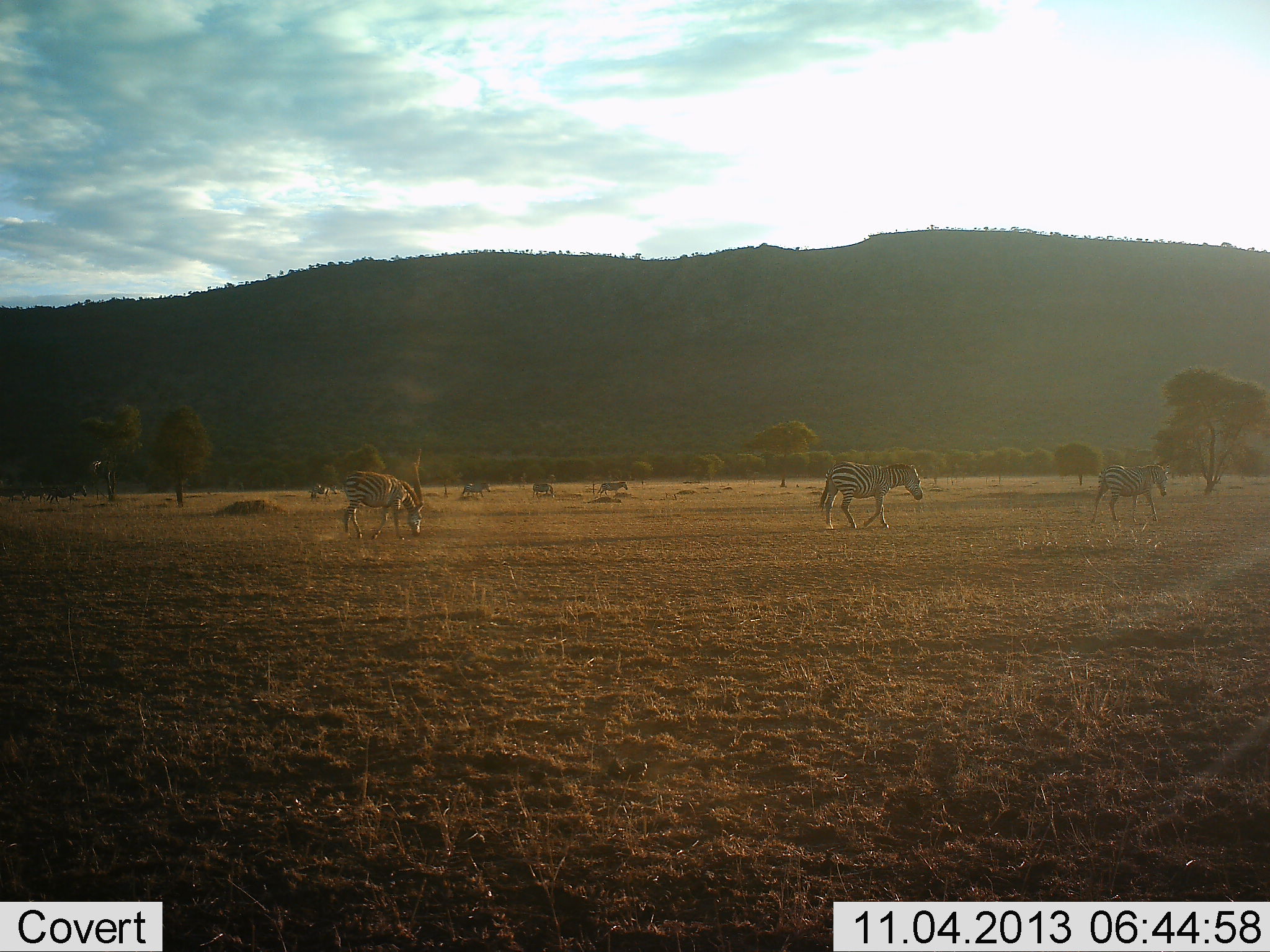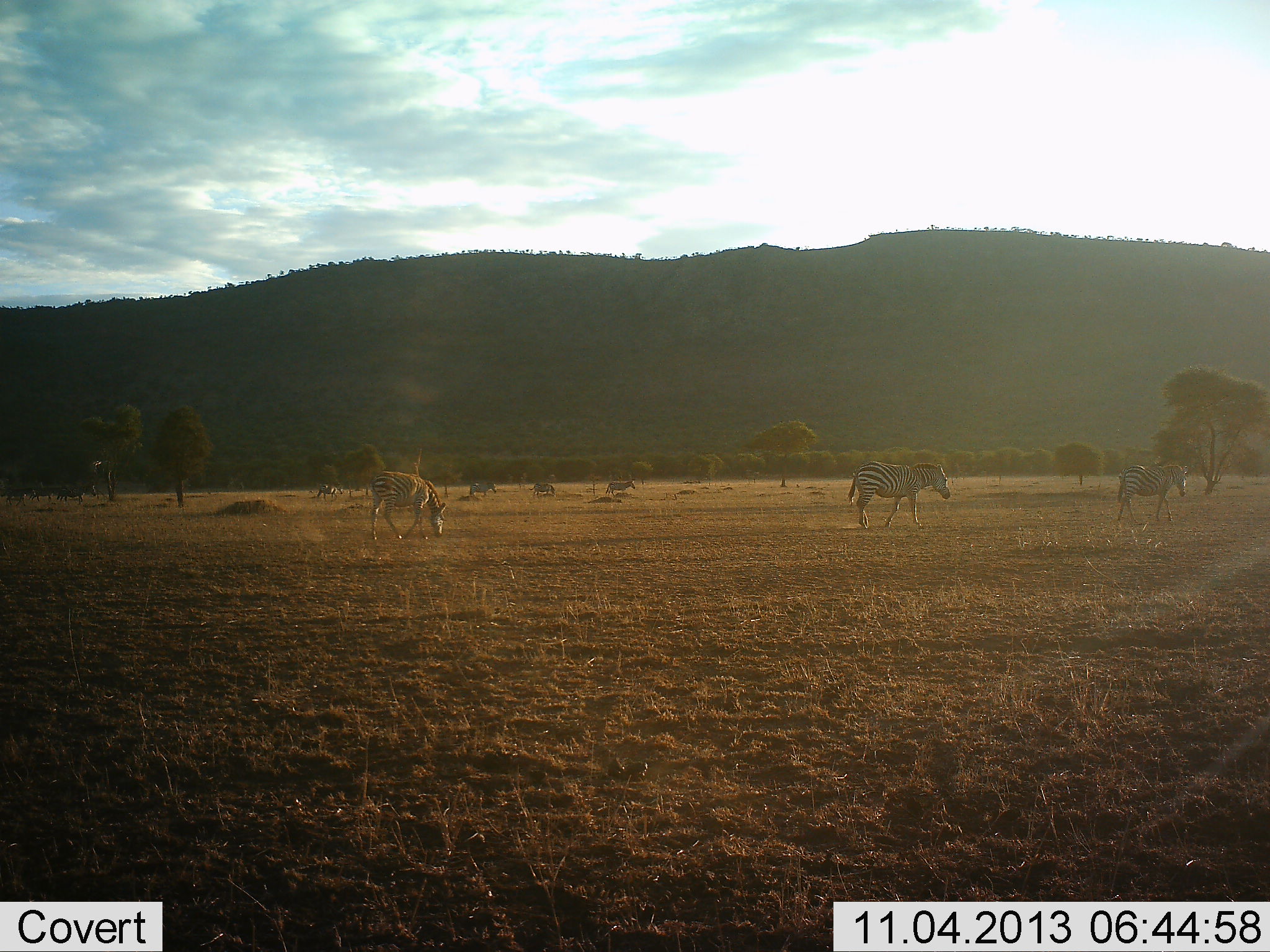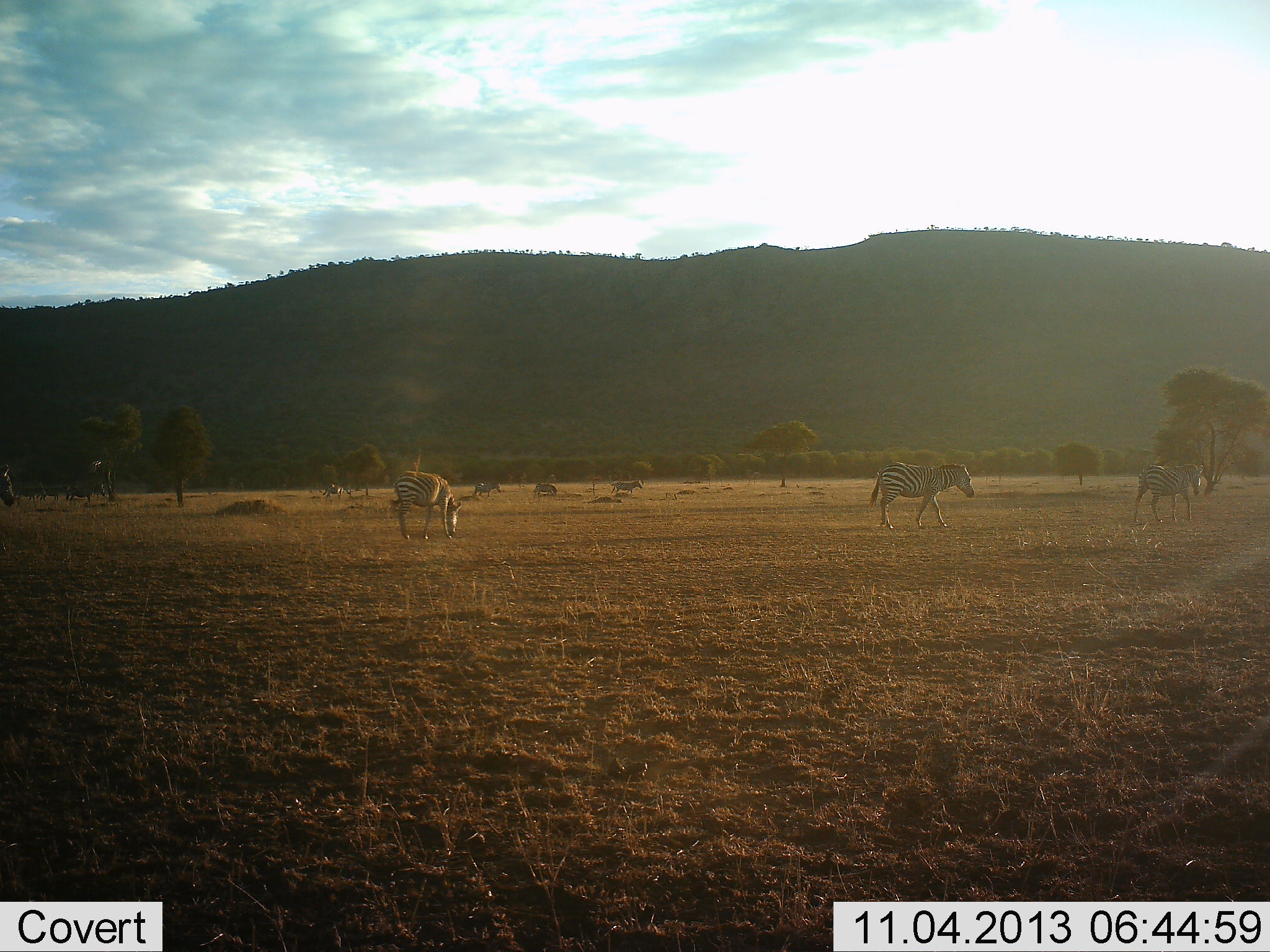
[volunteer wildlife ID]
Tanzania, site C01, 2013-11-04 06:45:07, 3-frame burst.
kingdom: Animalia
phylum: Chordata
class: Mammalia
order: Perissodactyla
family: Equidae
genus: Equus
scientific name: Equus quagga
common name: plains zebra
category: zebra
Zebra (plains zebra) (Equus quagga), count 9. Behavior (volunteer vote fractions): standing 20%, resting 0%, moving 90%, interacting 0%. Young present (vote fraction): 0%. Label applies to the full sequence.